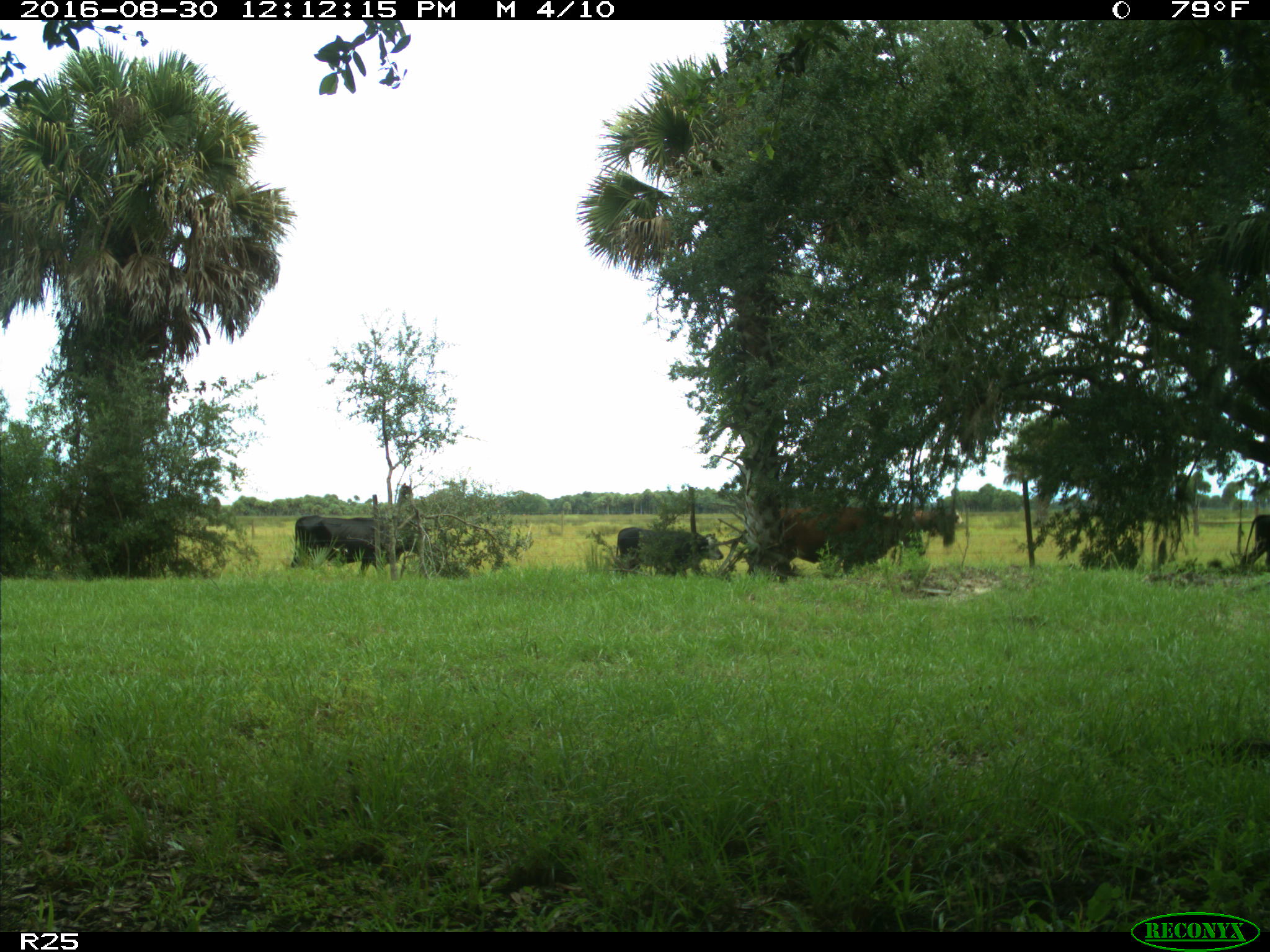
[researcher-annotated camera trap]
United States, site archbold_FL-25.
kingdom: Animalia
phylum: Chordata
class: Mammalia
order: Artiodactyla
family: Bovidae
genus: Bos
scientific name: Bos taurus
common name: domestic cow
Bos taurus (domestic cow).